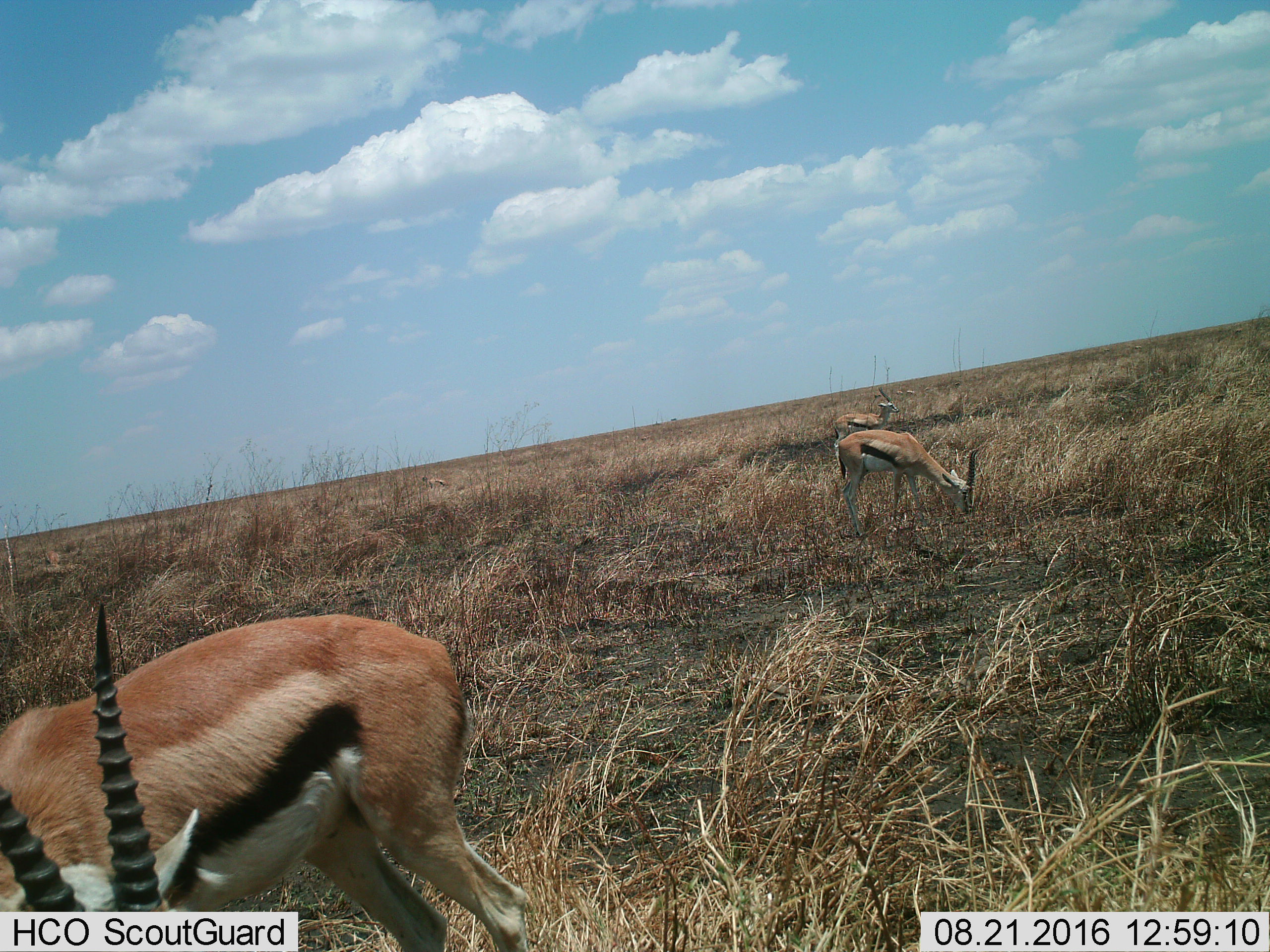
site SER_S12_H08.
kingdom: Animalia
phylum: Chordata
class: Mammalia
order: Artiodactyla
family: Bovidae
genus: Eudorcas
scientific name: Eudorcas thomsonii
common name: thomson's gazelle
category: gazellethomsons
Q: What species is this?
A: Gazellethomsons (thomson's gazelle) (Eudorcas thomsonii).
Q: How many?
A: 4.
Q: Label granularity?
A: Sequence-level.